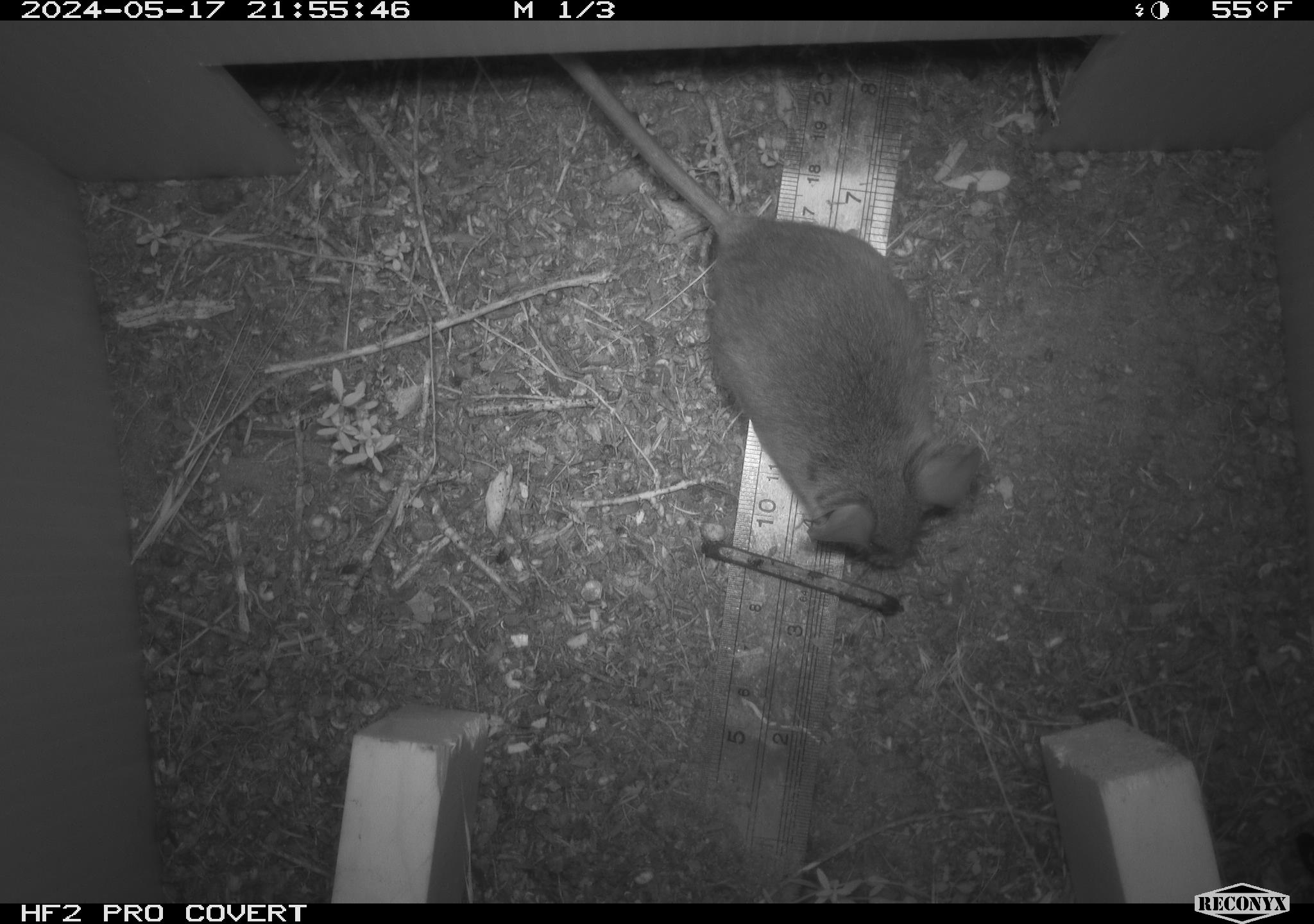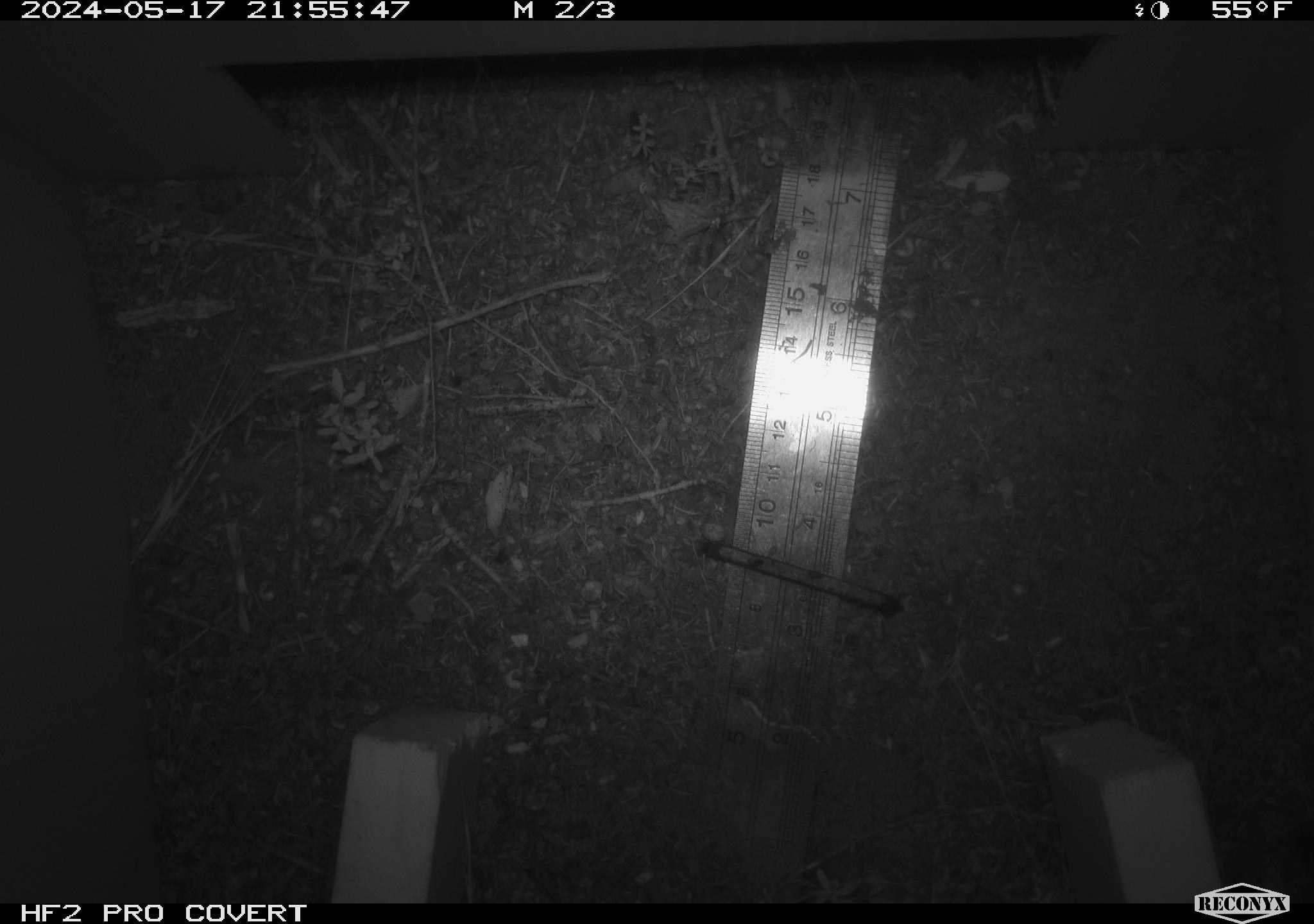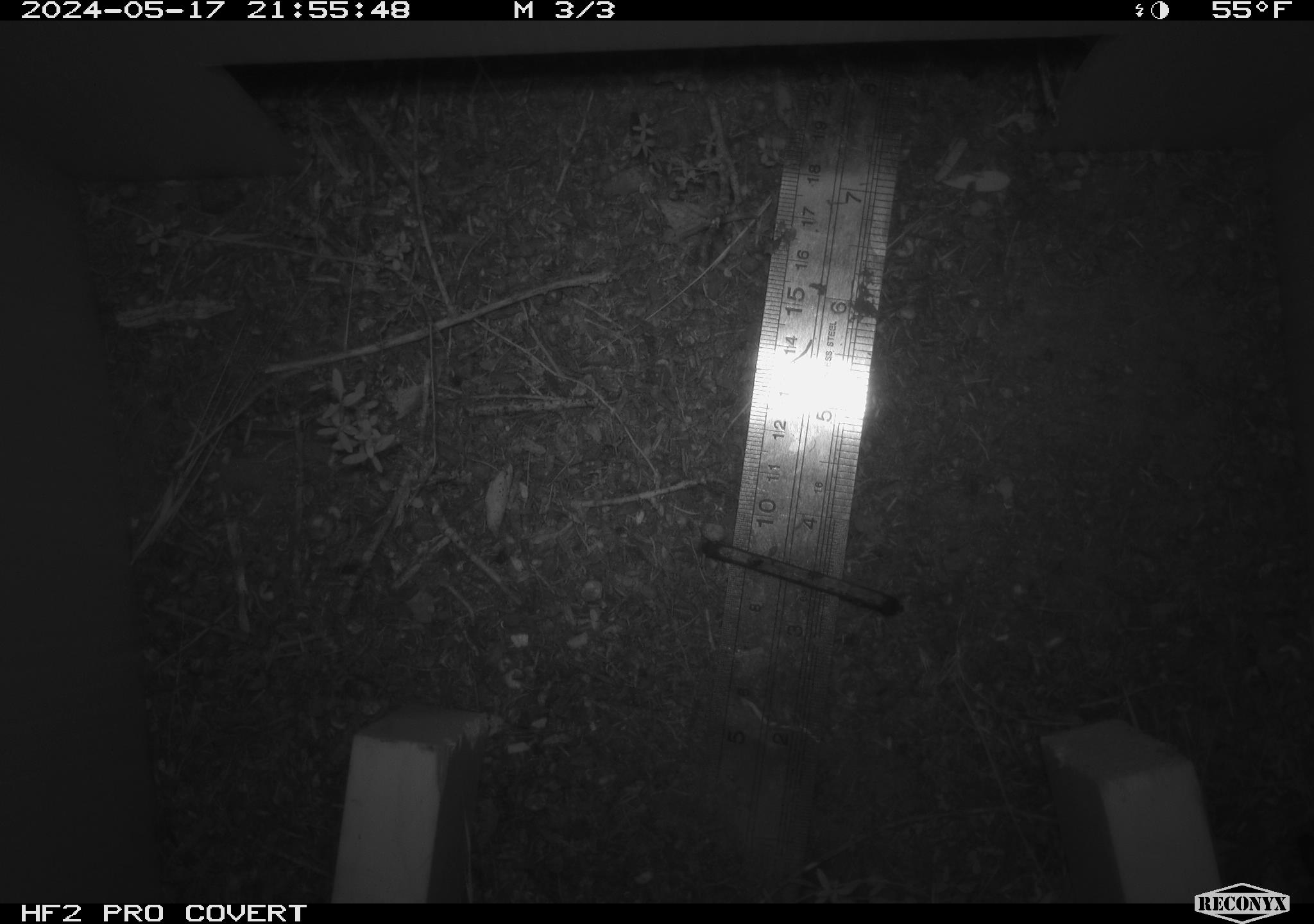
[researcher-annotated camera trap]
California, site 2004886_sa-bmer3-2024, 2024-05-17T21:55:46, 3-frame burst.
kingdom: Animalia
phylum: Chordata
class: Mammalia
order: Rodentia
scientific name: Rodentia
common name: mouse species